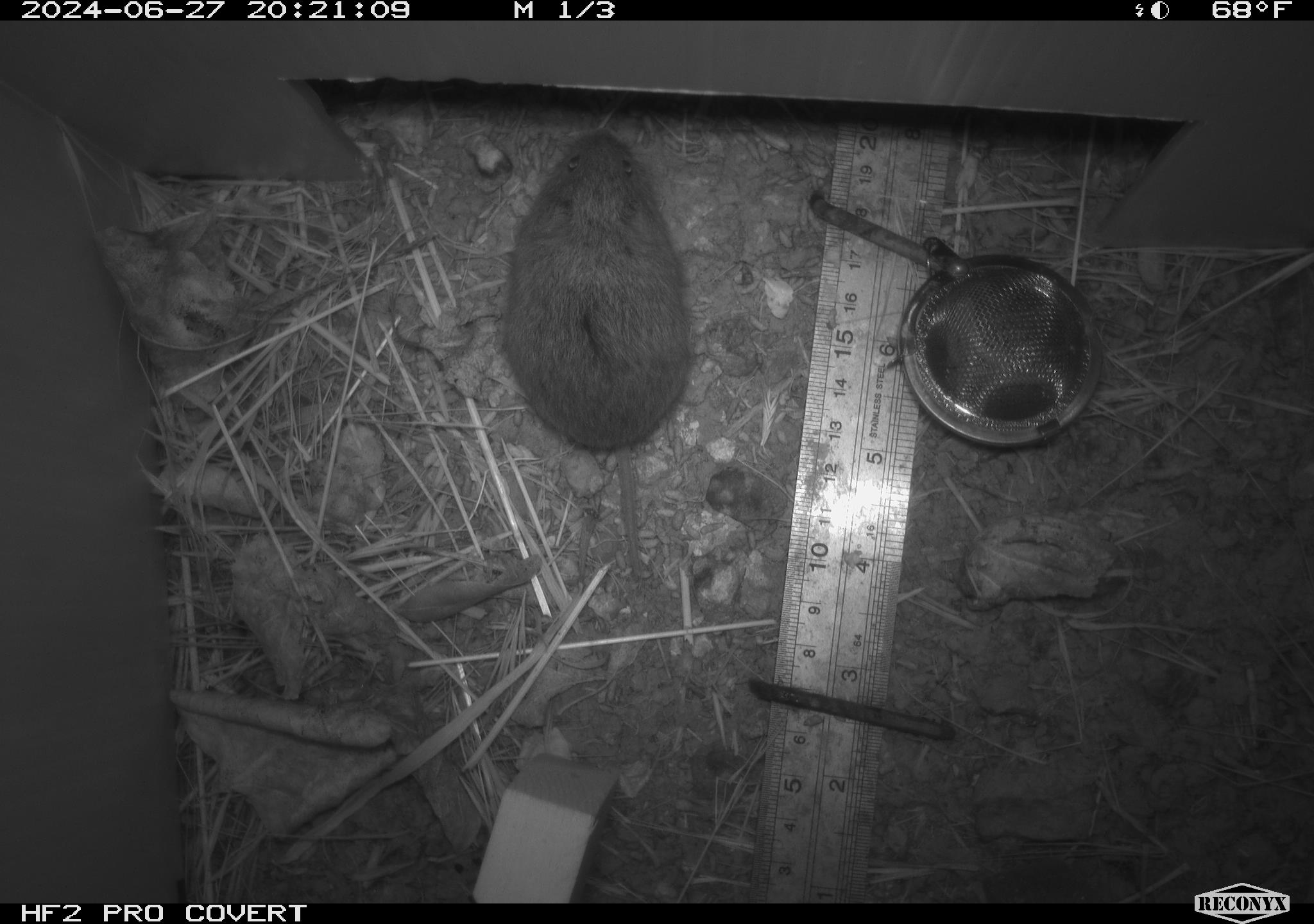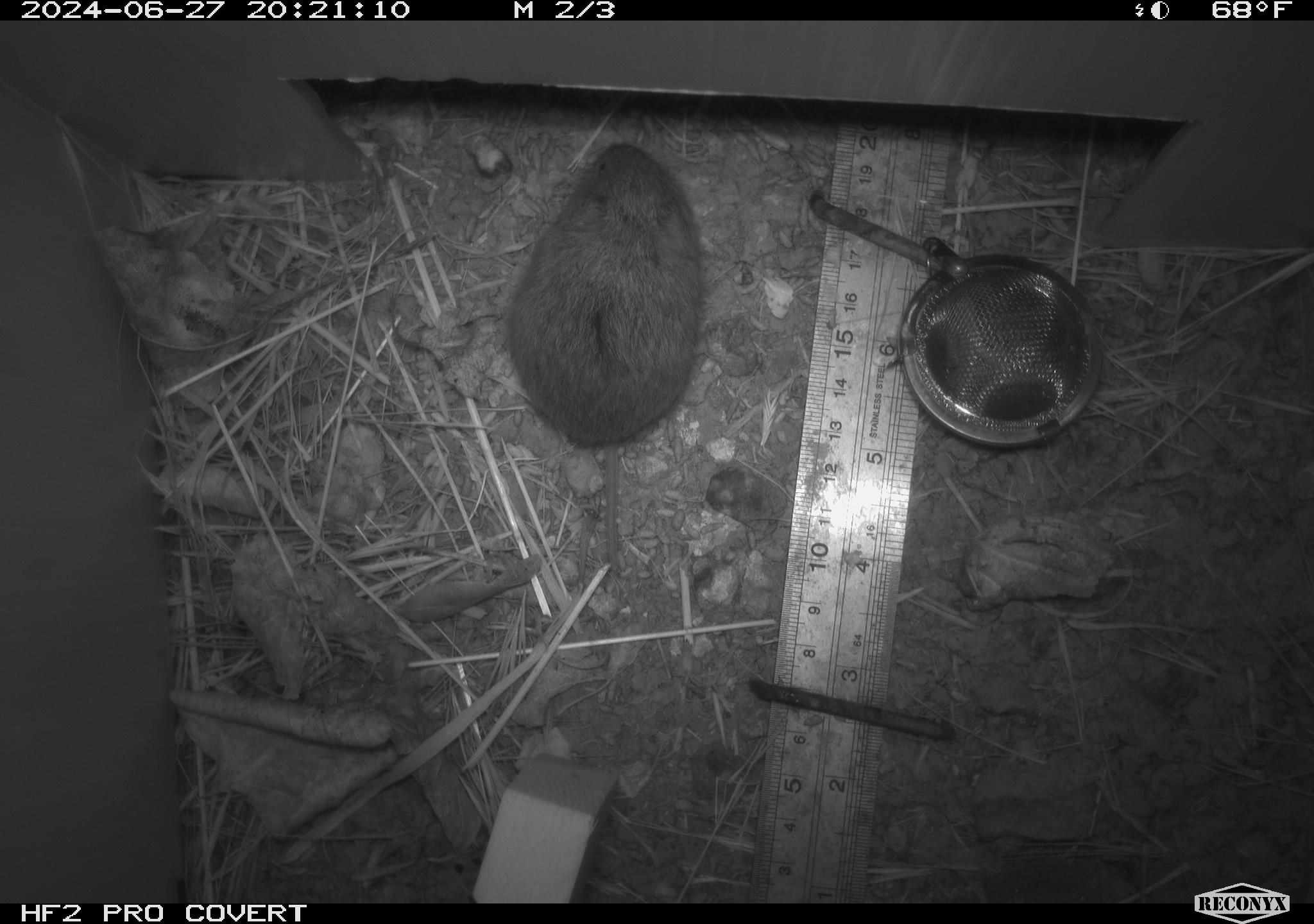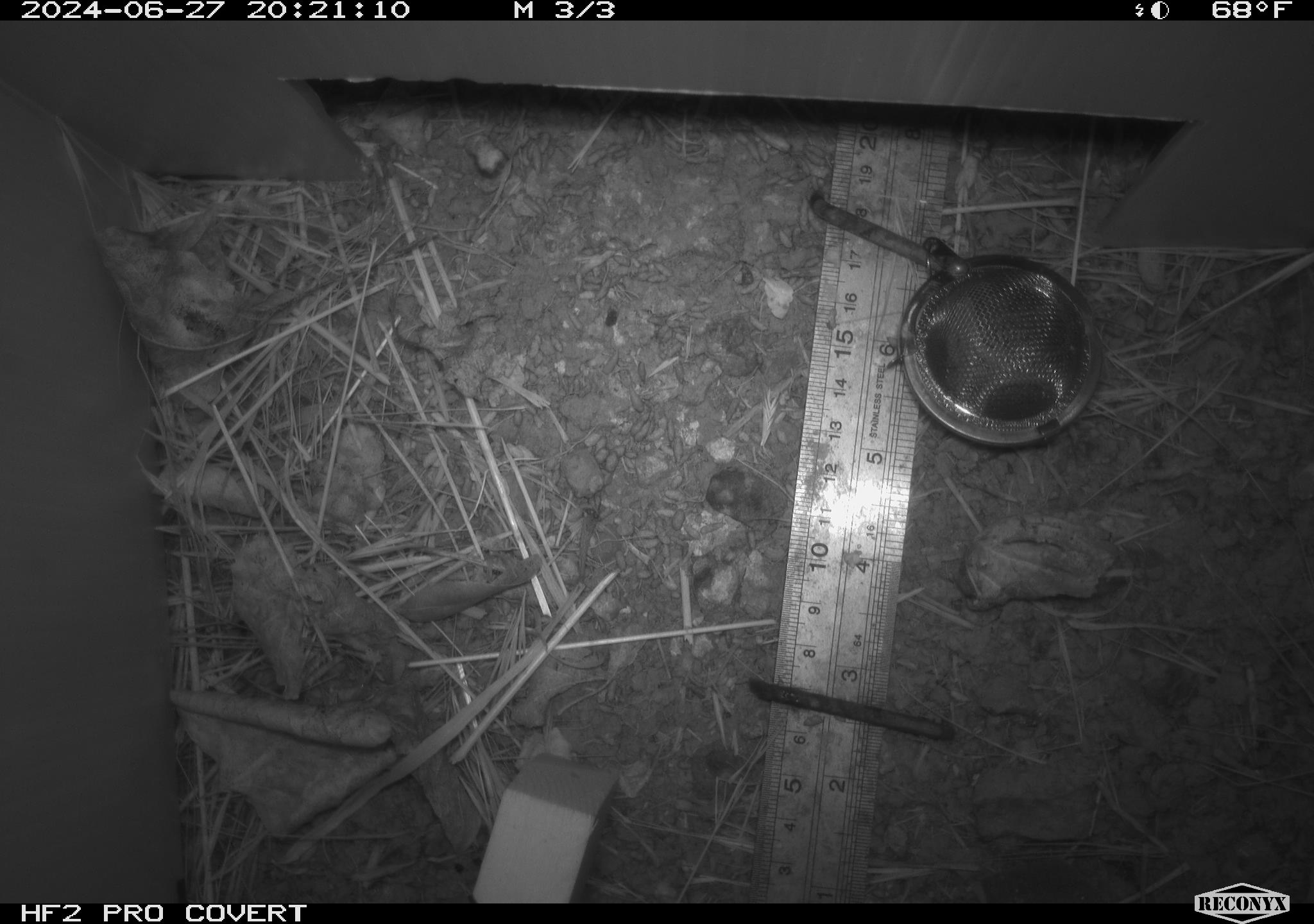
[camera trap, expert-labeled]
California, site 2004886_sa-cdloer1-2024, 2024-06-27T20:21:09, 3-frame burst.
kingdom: Animalia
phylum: Chordata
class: Mammalia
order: Rodentia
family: Cricetidae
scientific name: Arvicolinae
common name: voles, lemmings, and muskrats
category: arvicolinae subfamily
Arvicolinae subfamily (voles, lemmings, and muskrats) (Arvicolinae).